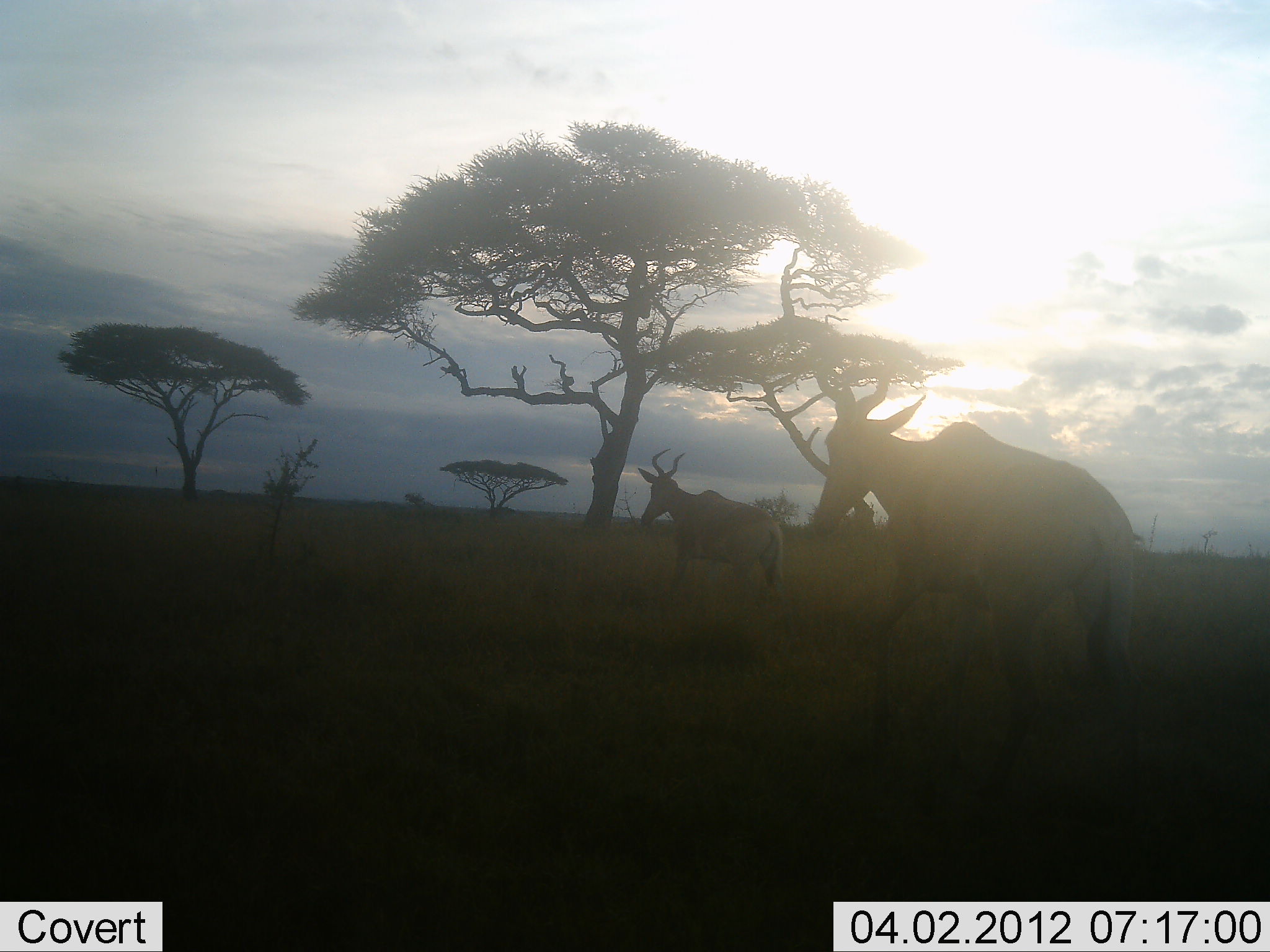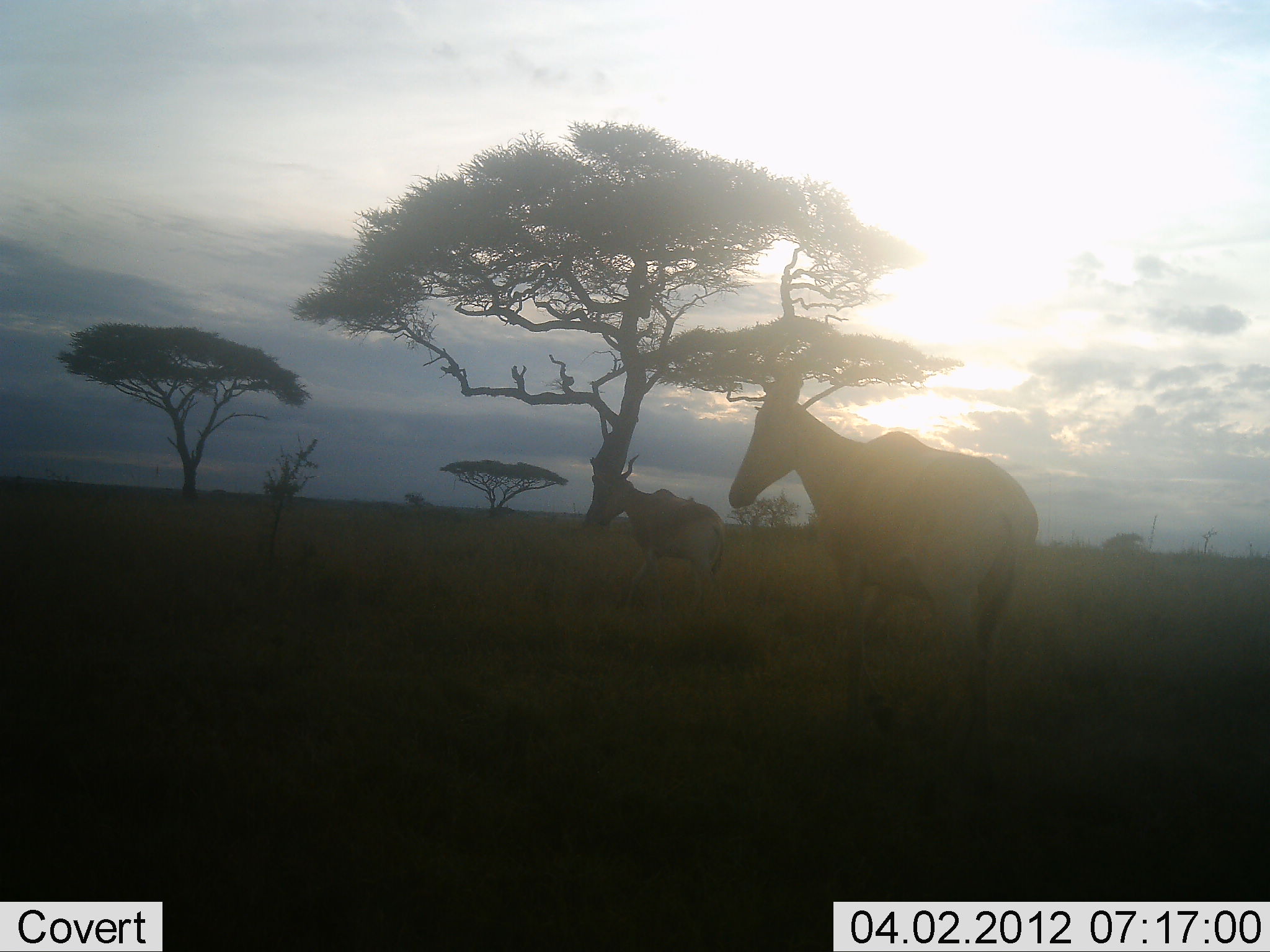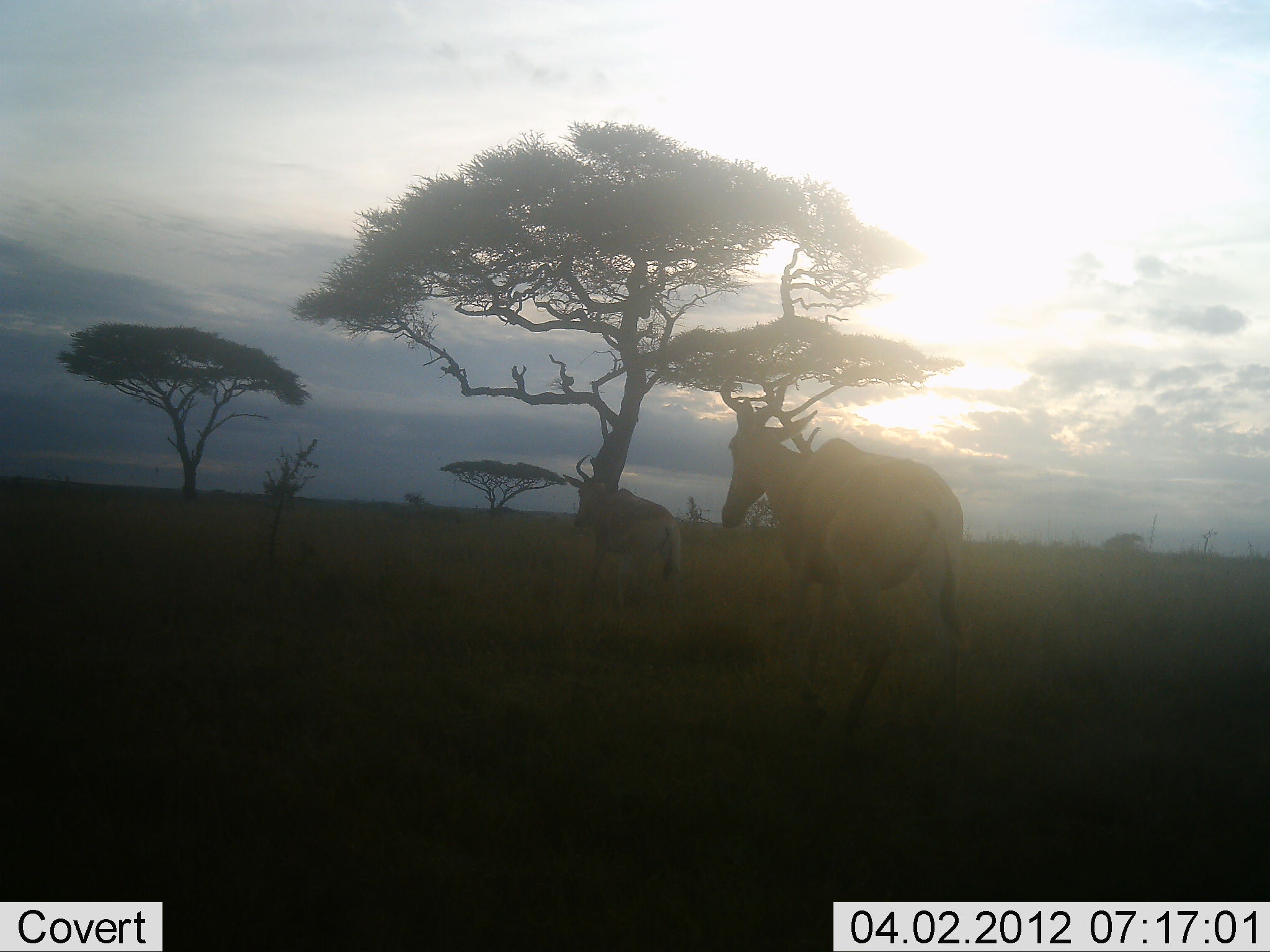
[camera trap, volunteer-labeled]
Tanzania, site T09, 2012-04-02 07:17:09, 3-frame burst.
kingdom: Animalia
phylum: Chordata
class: Mammalia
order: Artiodactyla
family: Bovidae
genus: Alcelaphus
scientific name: Alcelaphus buselaphus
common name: hartebeest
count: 2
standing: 6%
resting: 0%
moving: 94%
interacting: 0%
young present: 0%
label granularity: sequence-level